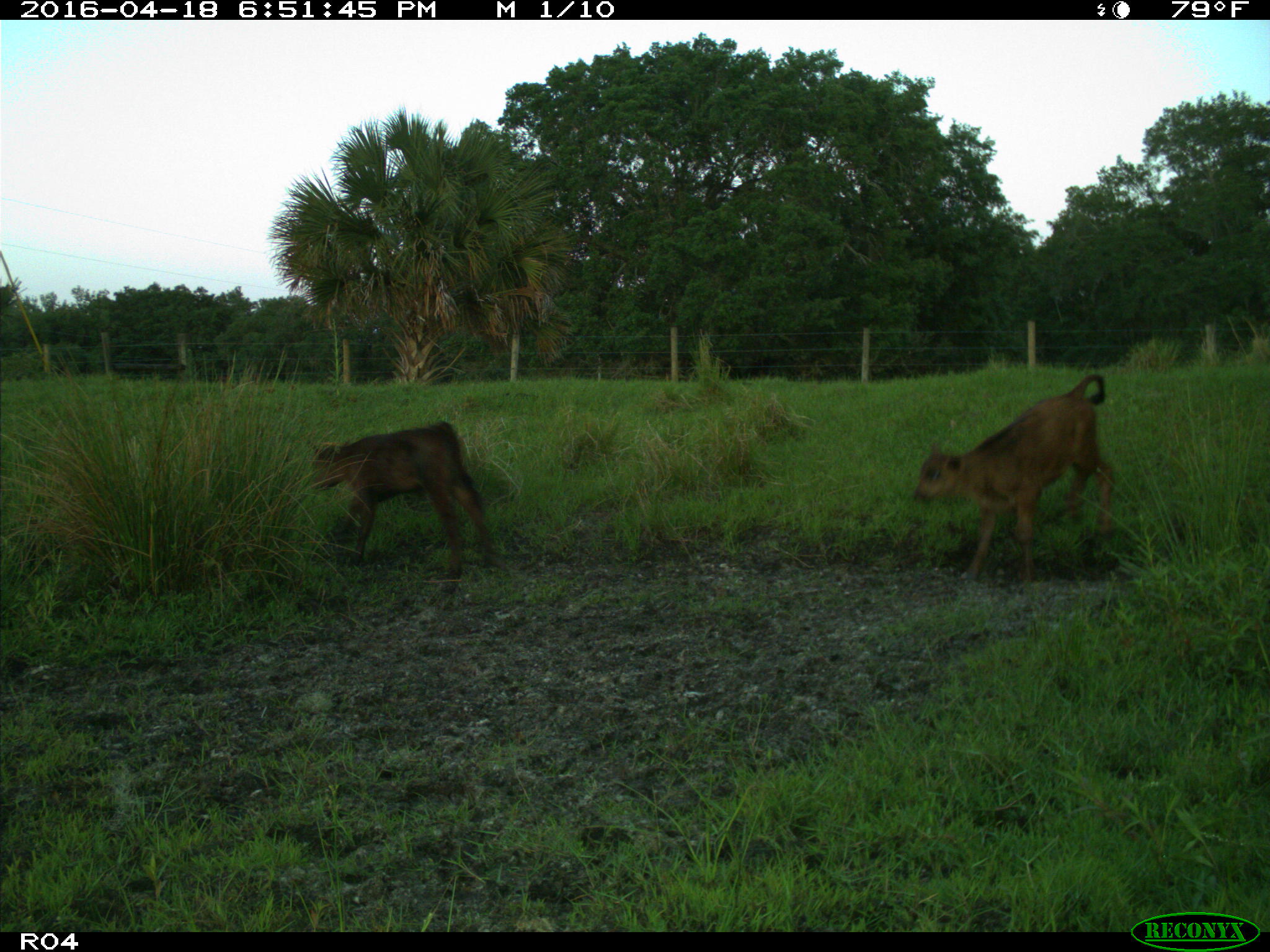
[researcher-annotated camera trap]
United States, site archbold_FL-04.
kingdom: Animalia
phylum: Chordata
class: Mammalia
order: Artiodactyla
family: Bovidae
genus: Bos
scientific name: Bos taurus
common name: domestic cow